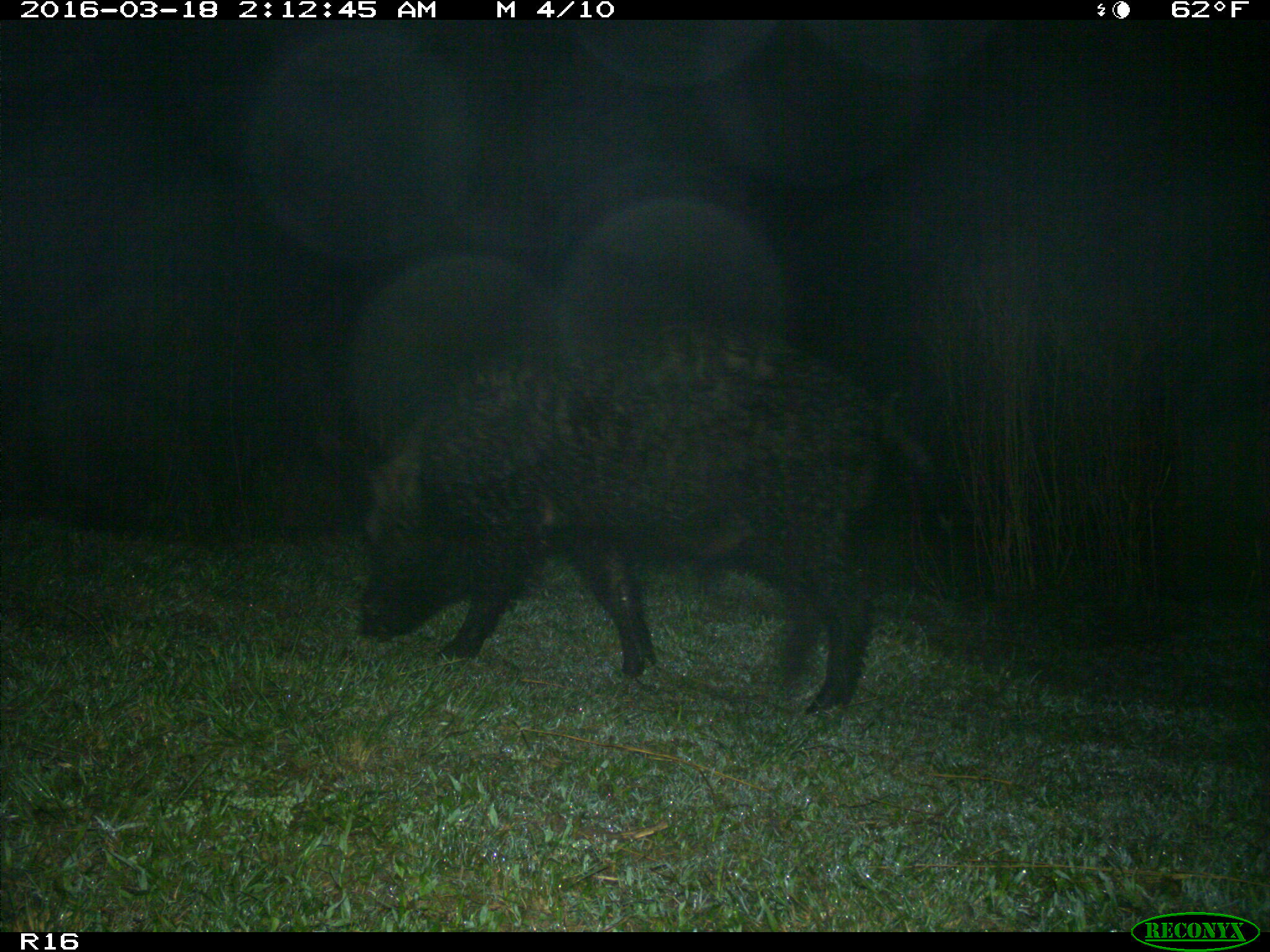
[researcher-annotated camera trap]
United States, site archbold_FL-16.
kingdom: Animalia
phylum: Chordata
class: Mammalia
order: Artiodactyla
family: Suidae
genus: Sus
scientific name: Sus scrofa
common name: wild boar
Sus scrofa (wild boar).